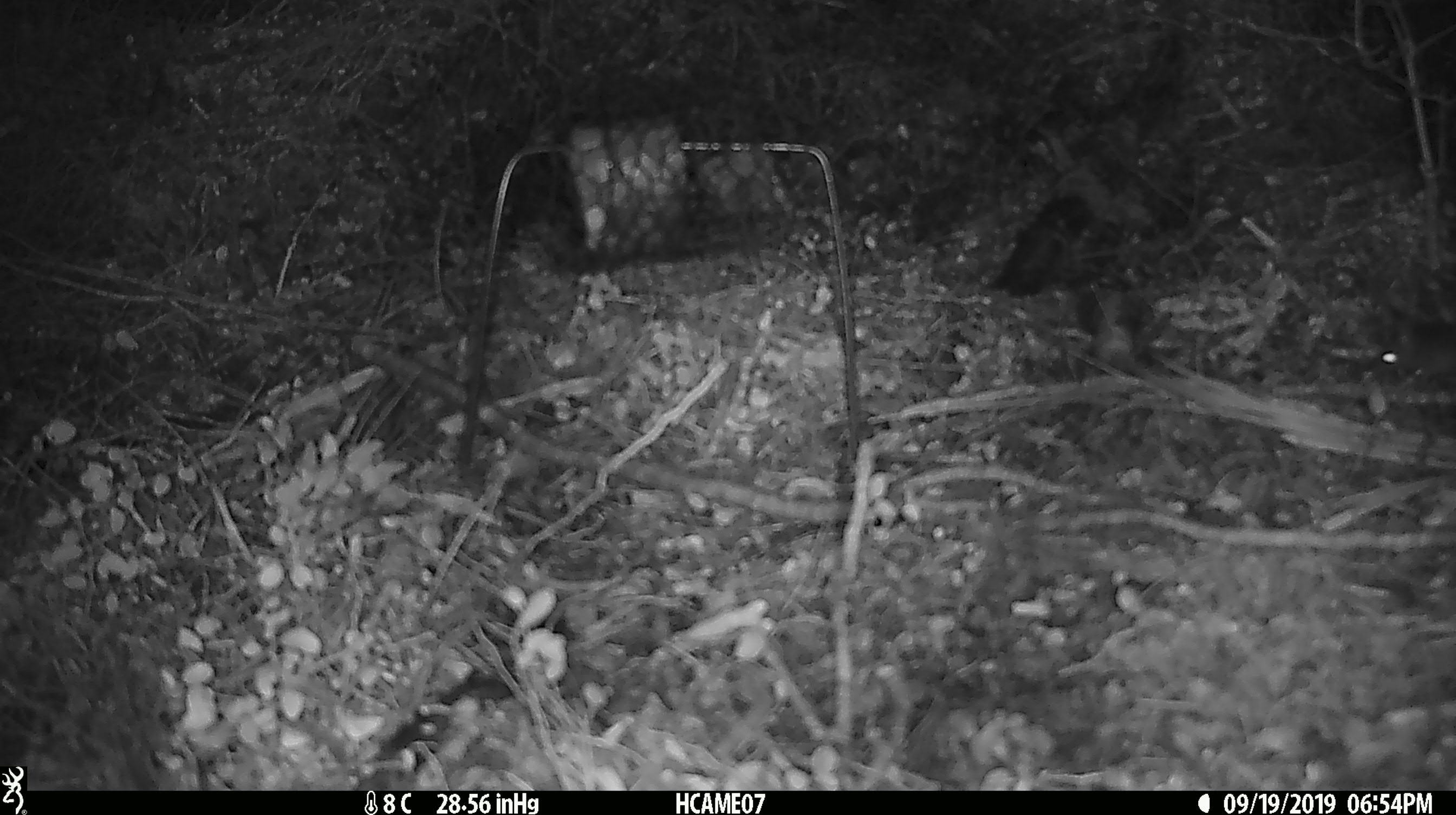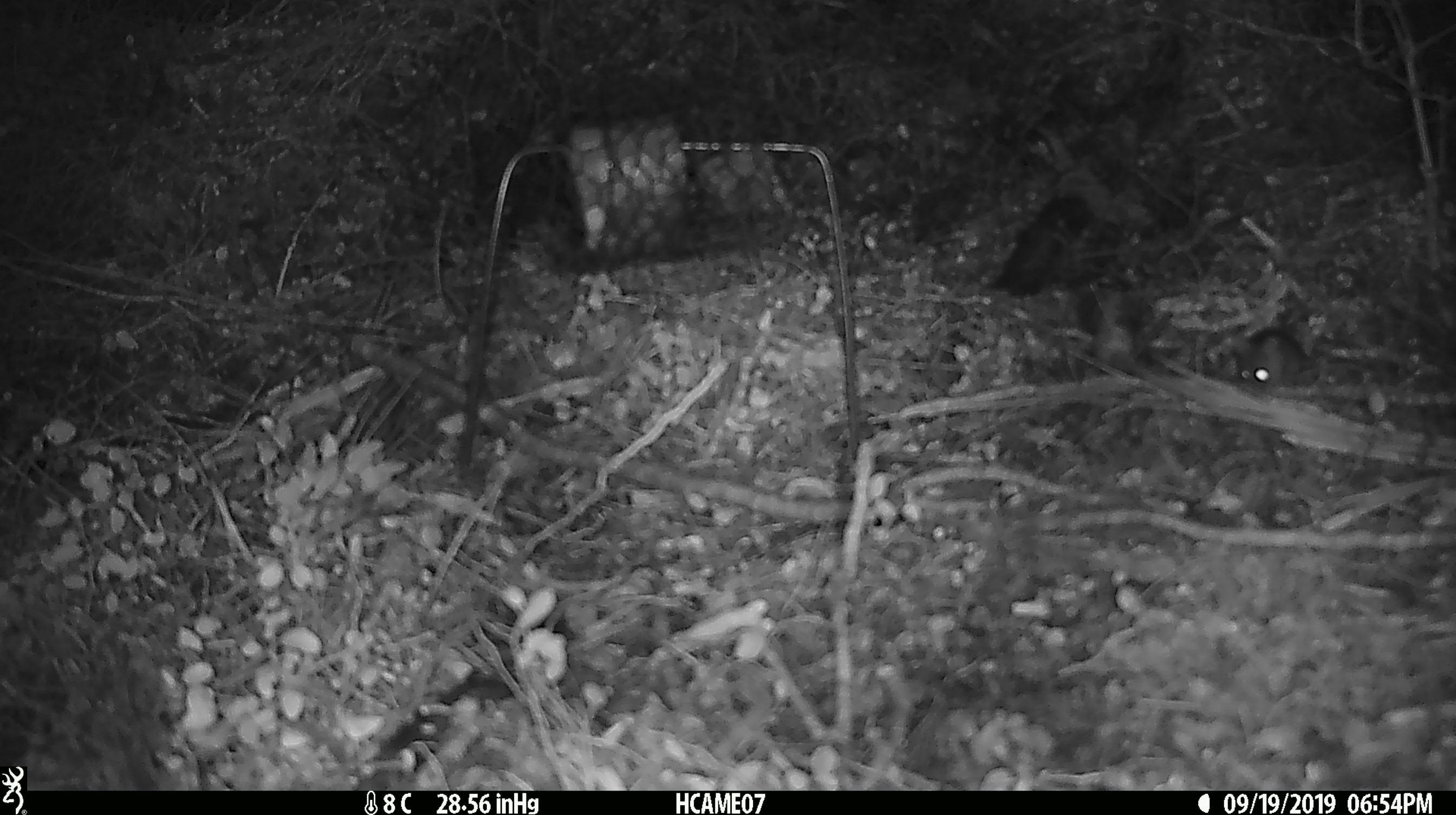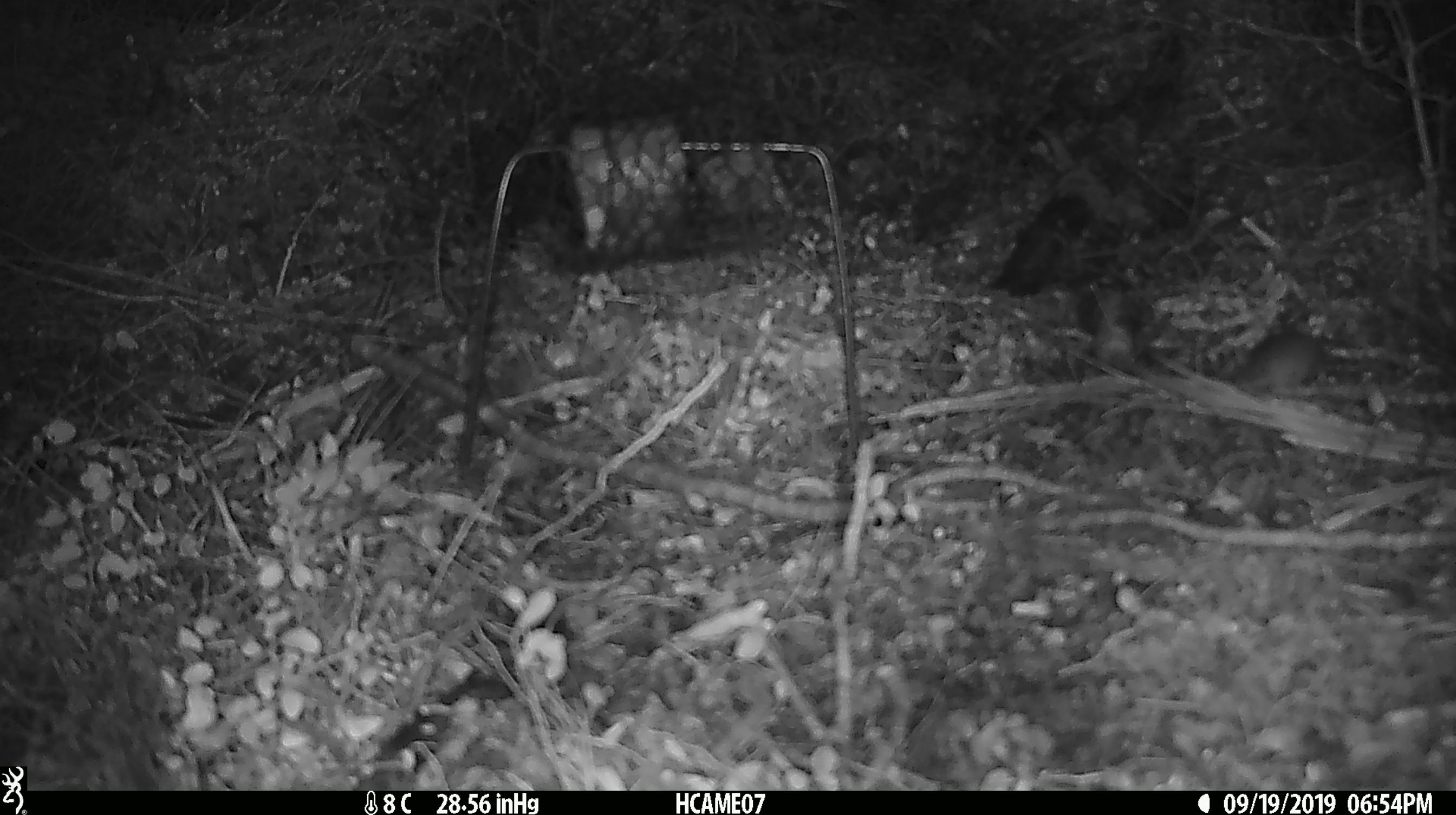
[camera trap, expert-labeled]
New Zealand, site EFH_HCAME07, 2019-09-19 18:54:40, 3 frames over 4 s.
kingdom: Animalia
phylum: Chordata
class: Mammalia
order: Rodentia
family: Muridae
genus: Mus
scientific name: Mus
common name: mouse